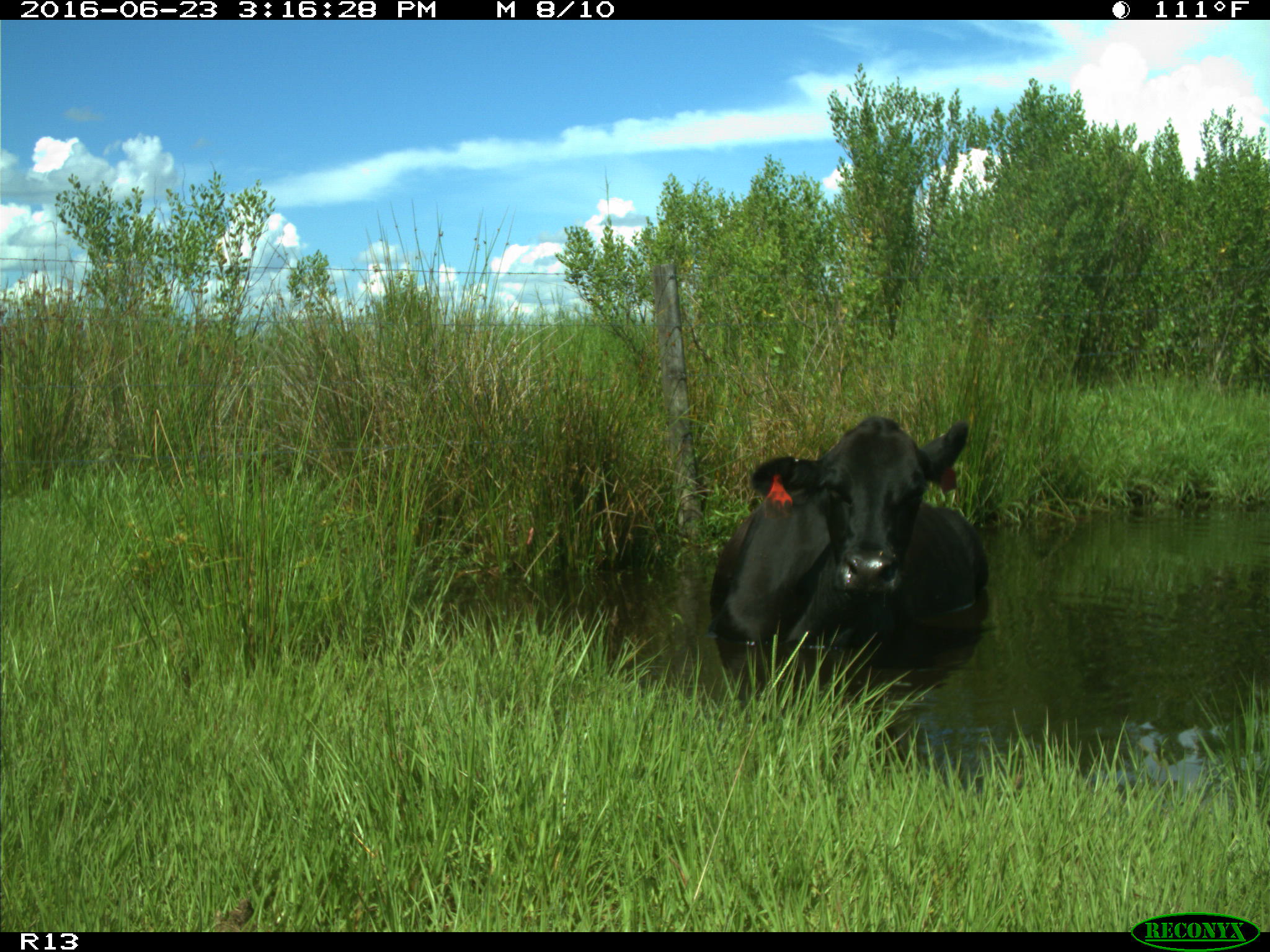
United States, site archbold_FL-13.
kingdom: Animalia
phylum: Chordata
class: Mammalia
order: Artiodactyla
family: Bovidae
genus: Bos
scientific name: Bos taurus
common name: domestic cow